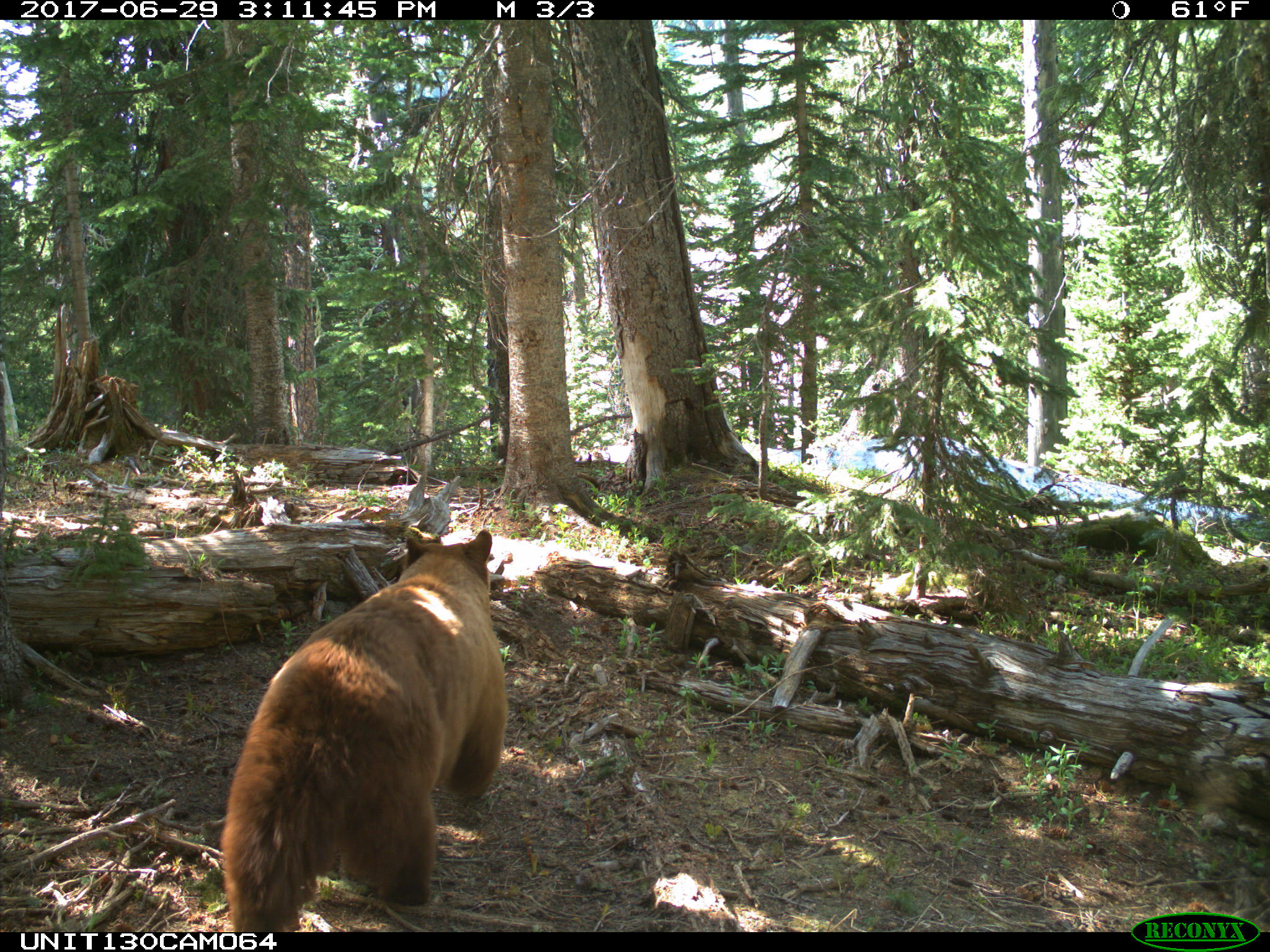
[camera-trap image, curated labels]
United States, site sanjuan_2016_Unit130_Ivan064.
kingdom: Animalia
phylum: Chordata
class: Mammalia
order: Carnivora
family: Ursidae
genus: Ursus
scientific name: Ursus americanus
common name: american black bear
Ursus americanus (american black bear).